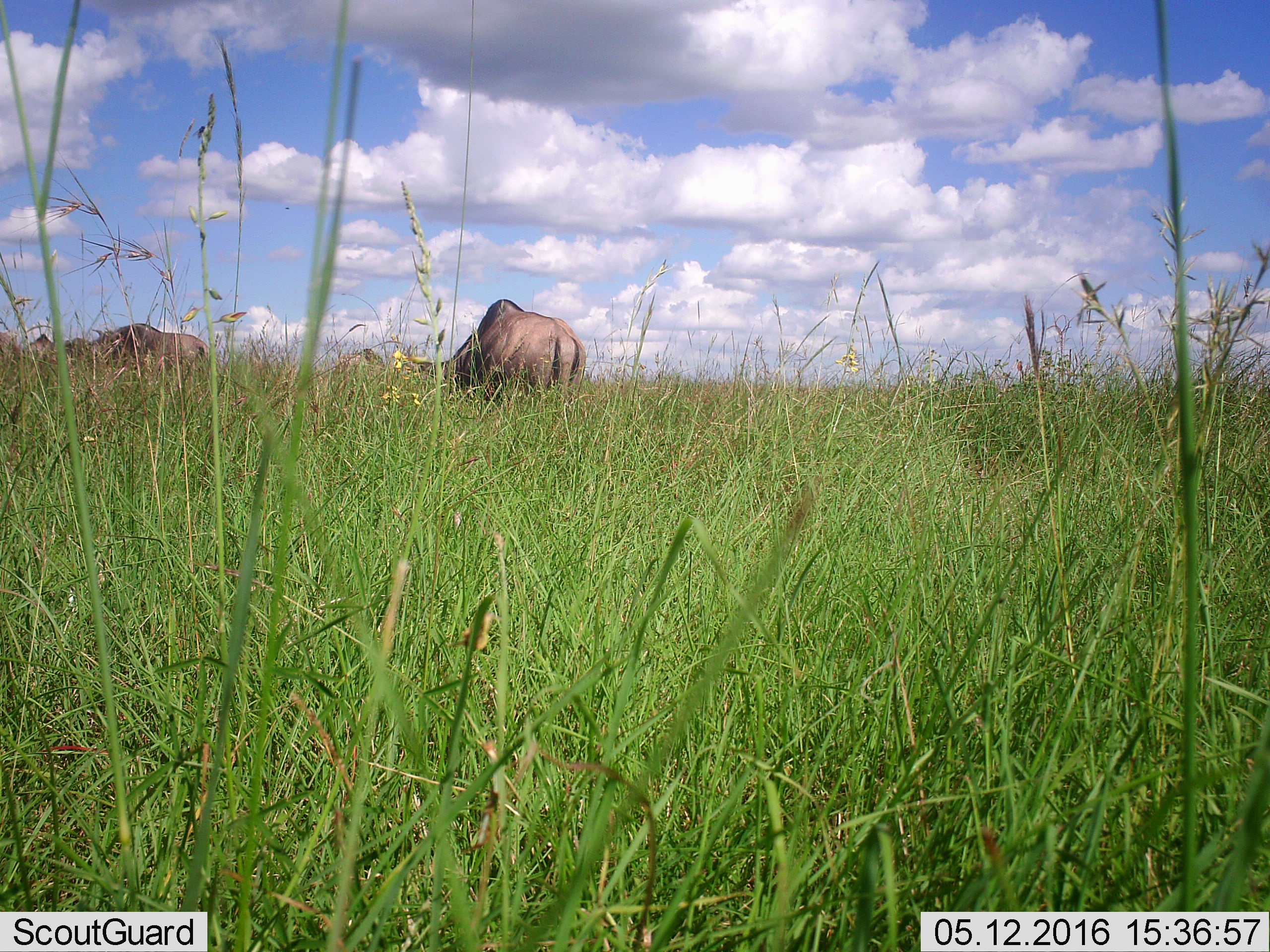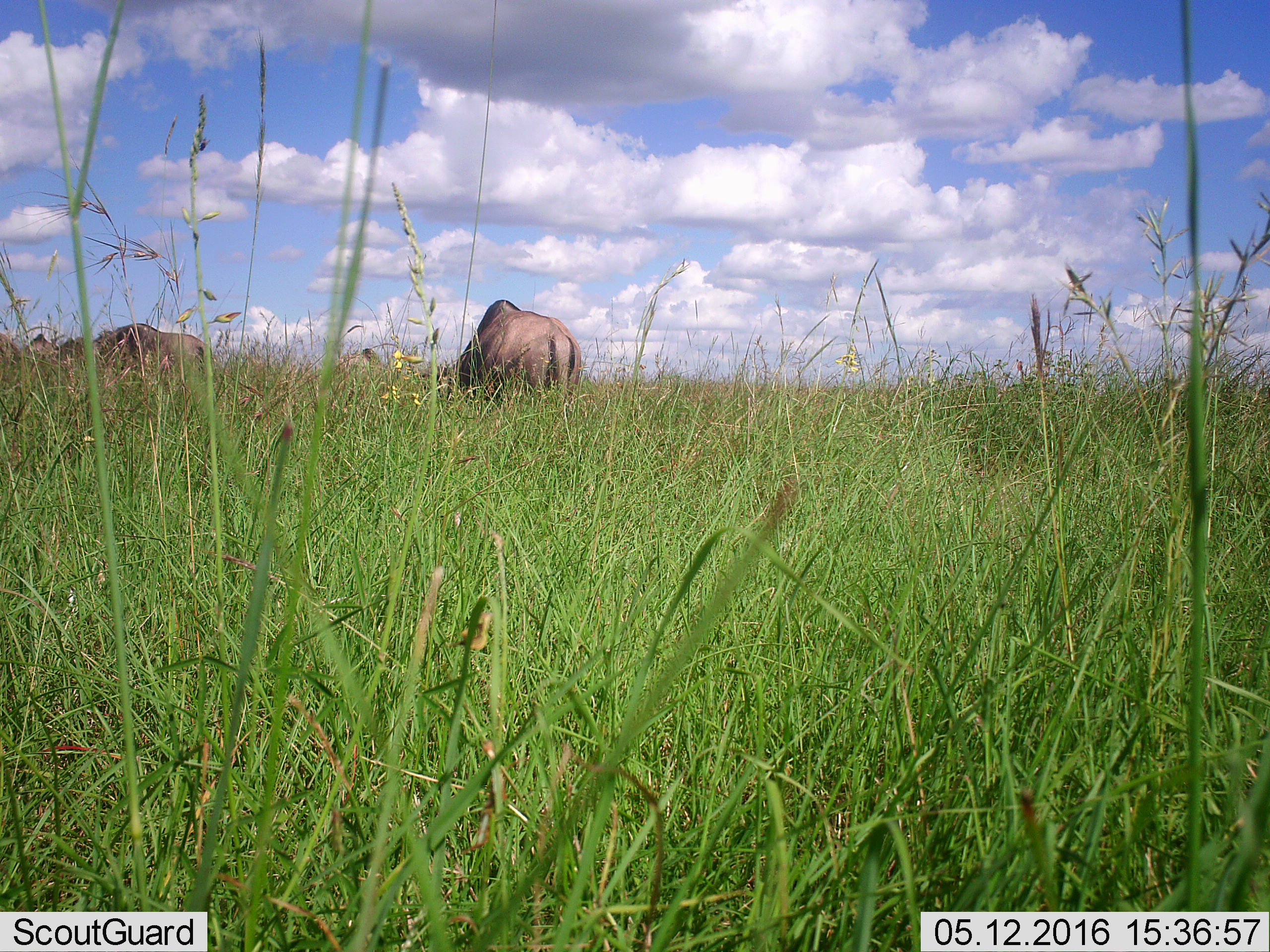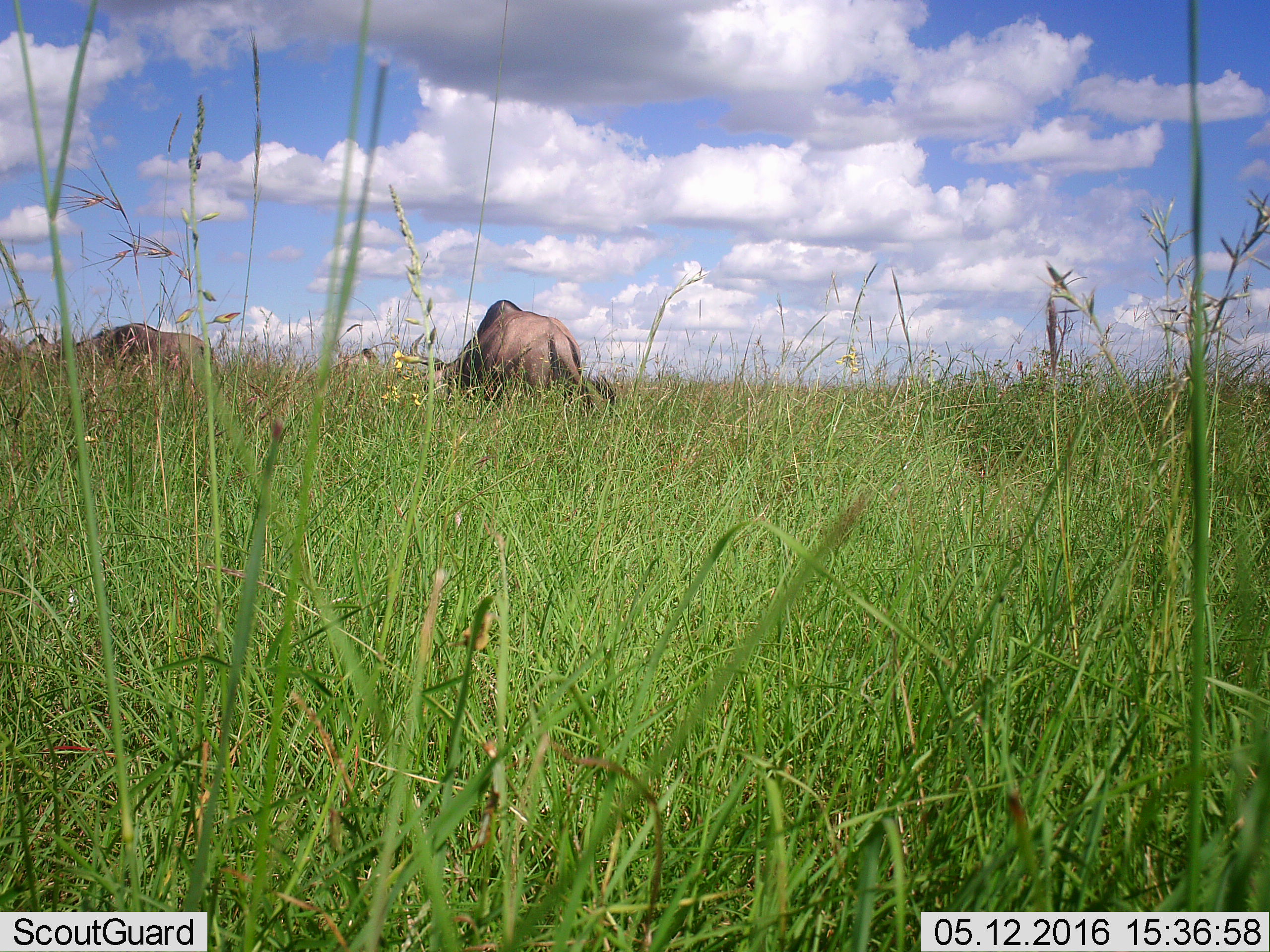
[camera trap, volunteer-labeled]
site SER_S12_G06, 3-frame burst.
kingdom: Animalia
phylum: Chordata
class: Mammalia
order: Artiodactyla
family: Bovidae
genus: Connochaetes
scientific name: Connochaetes taurinus taurinus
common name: blue wildebeest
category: wildebeestblue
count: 2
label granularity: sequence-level